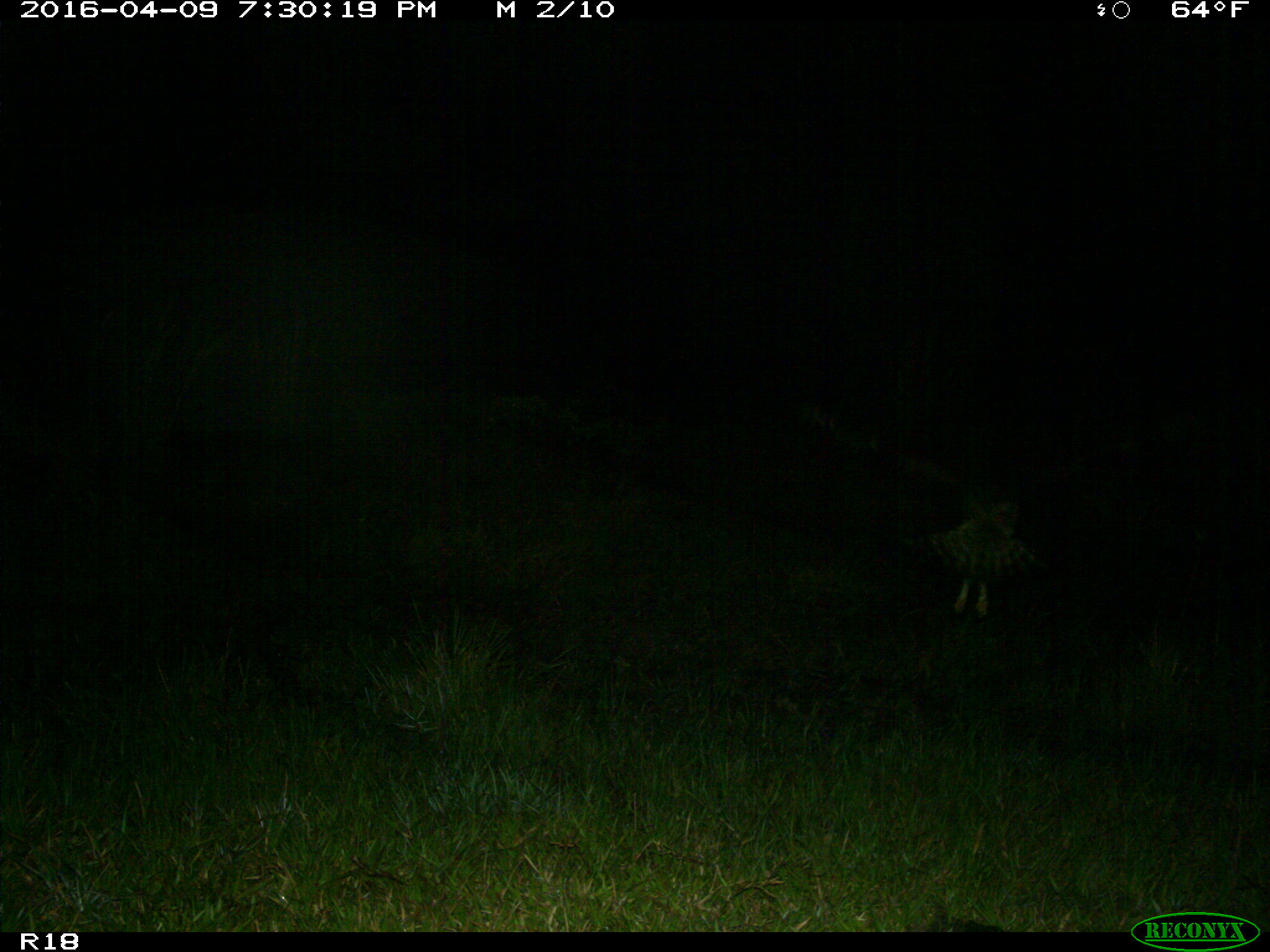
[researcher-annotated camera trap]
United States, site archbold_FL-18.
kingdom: Animalia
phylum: Chordata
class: Aves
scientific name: Aves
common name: birds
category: unidentified bird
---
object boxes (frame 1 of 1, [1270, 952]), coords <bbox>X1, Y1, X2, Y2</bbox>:
animal: <bbox>799, 406, 1095, 616</bbox>